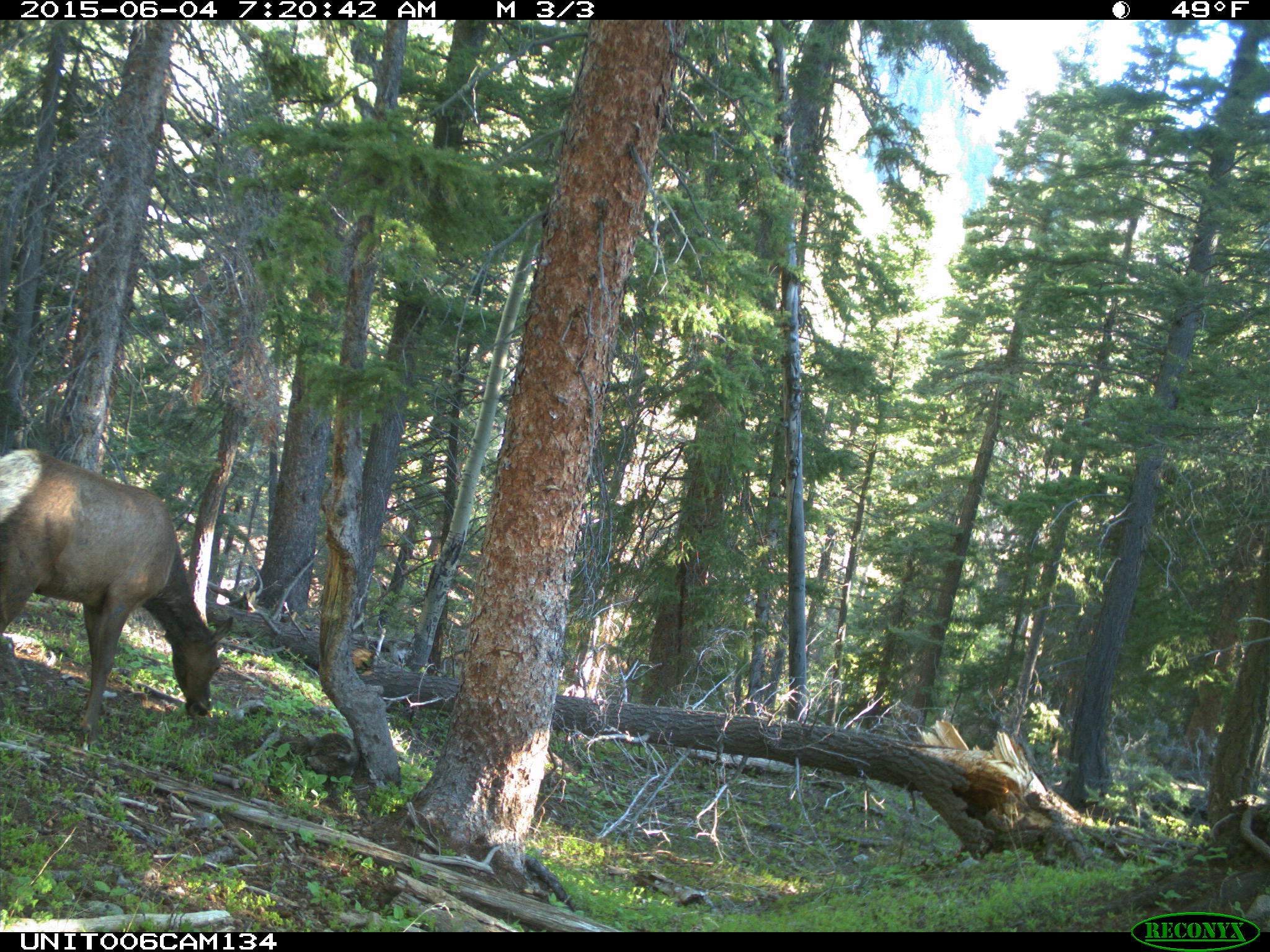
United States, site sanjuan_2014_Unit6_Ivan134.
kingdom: Animalia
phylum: Chordata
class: Mammalia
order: Artiodactyla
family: Cervidae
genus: Cervus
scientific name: Cervus elaphus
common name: red deer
Cervus elaphus (red deer).